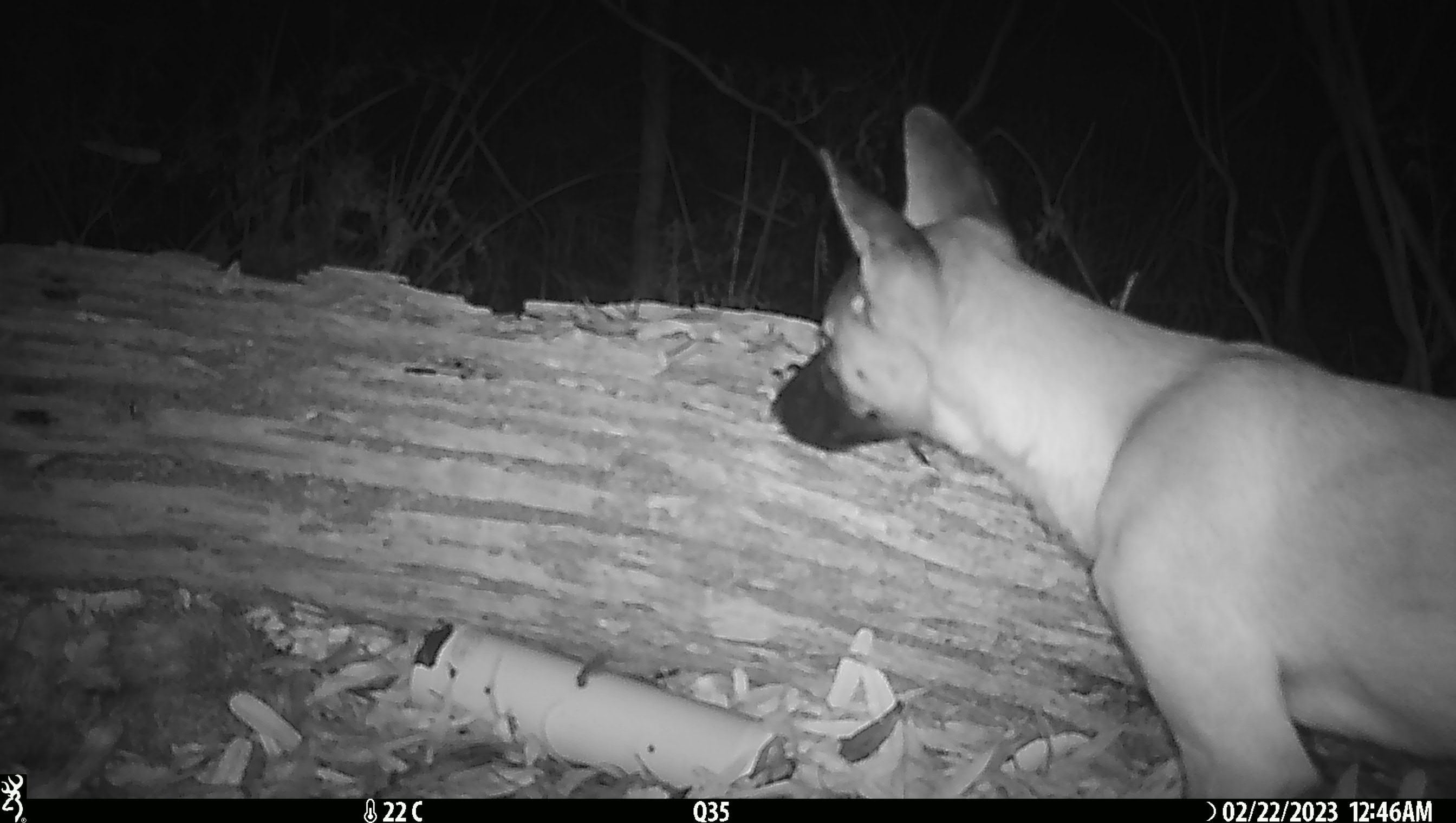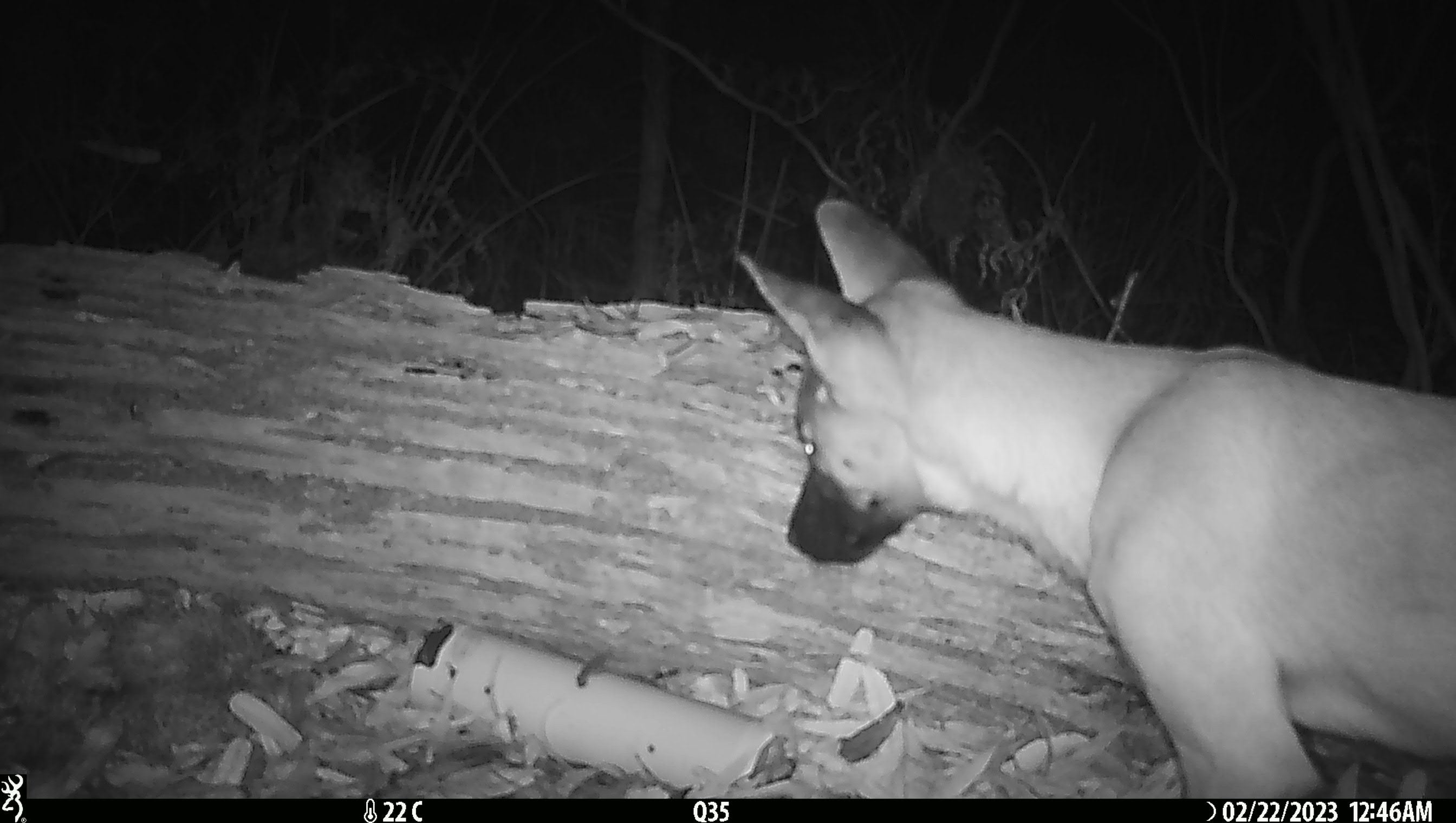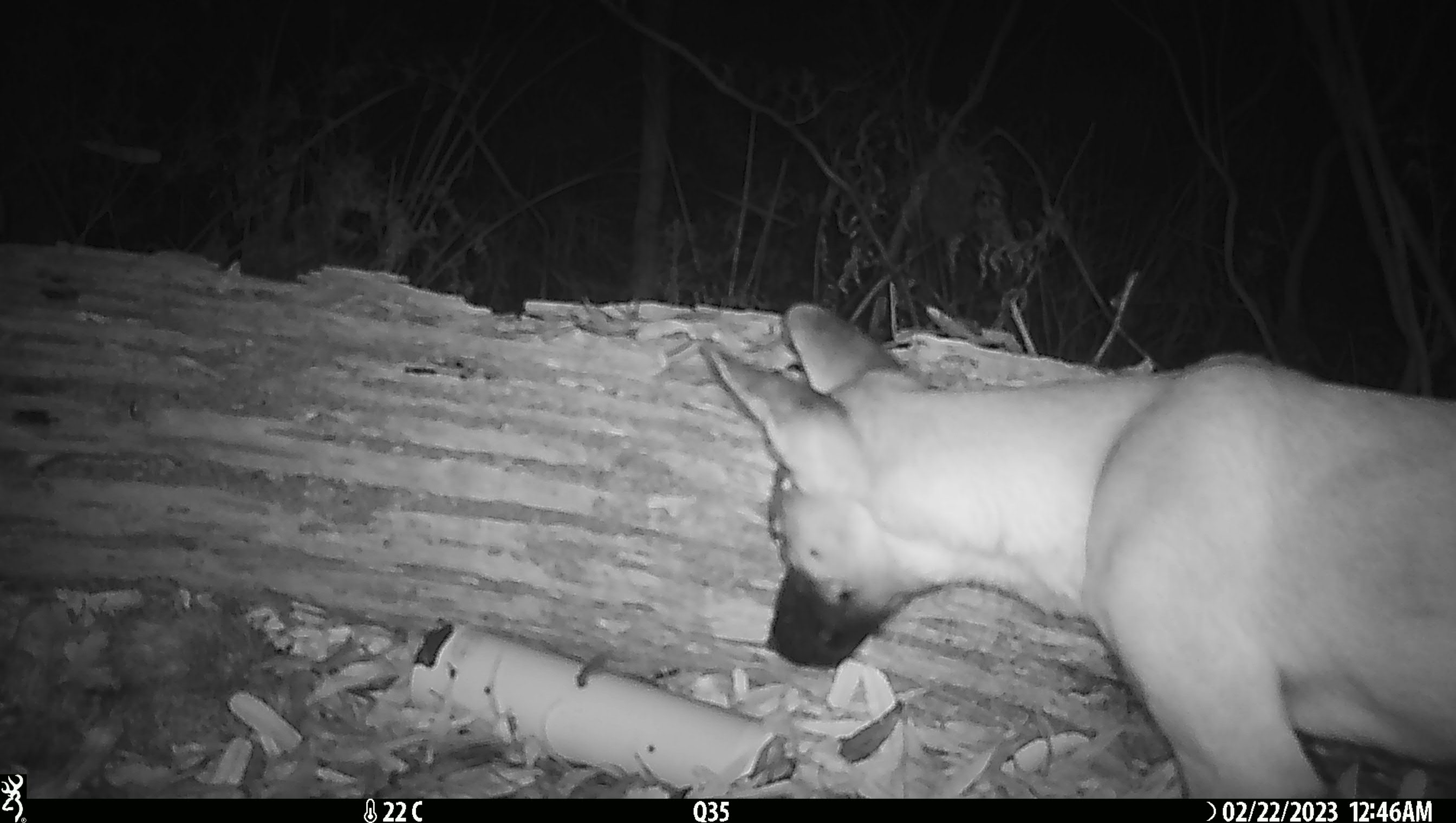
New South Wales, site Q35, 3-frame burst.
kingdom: Animalia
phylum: Chordata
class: Mammalia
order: Carnivora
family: Canidae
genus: Canis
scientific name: Canis familiaris dingo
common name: dingo